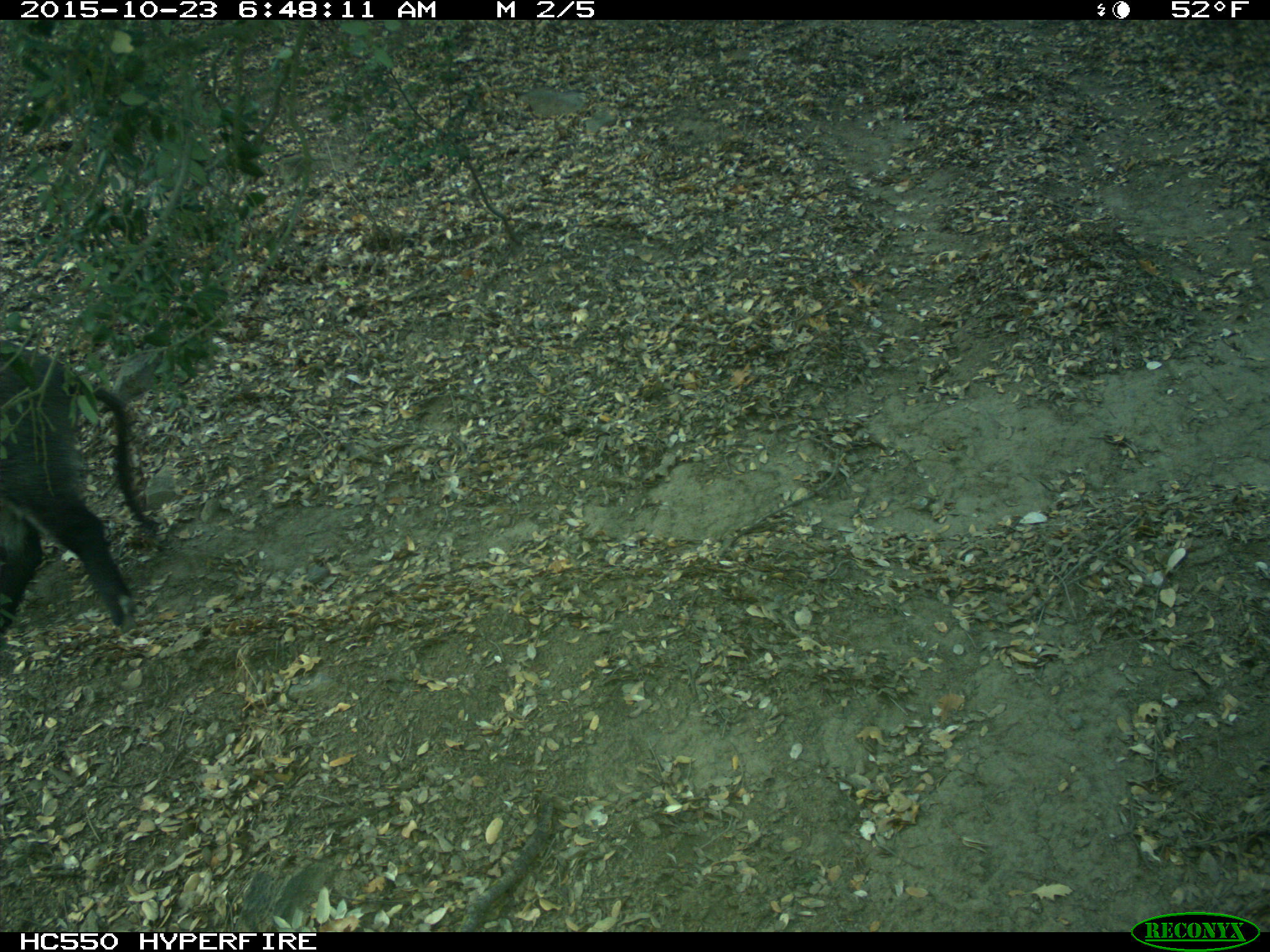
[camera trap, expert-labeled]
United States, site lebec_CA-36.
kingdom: Animalia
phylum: Chordata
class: Mammalia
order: Artiodactyla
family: Suidae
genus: Sus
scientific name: Sus scrofa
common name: wild boar